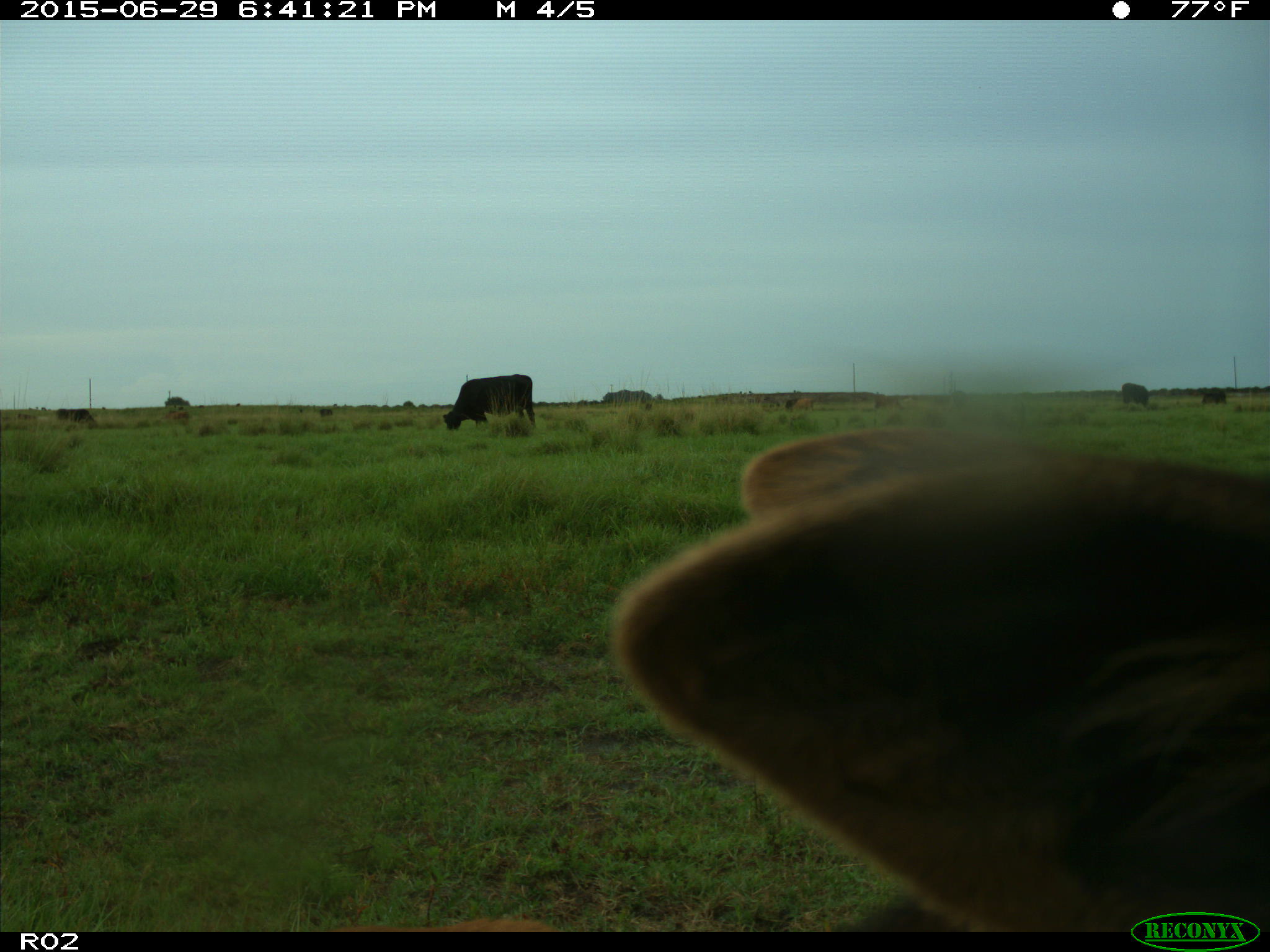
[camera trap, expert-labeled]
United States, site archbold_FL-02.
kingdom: Animalia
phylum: Chordata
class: Mammalia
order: Artiodactyla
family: Bovidae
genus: Bos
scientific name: Bos taurus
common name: domestic cow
Bos taurus (domestic cow).